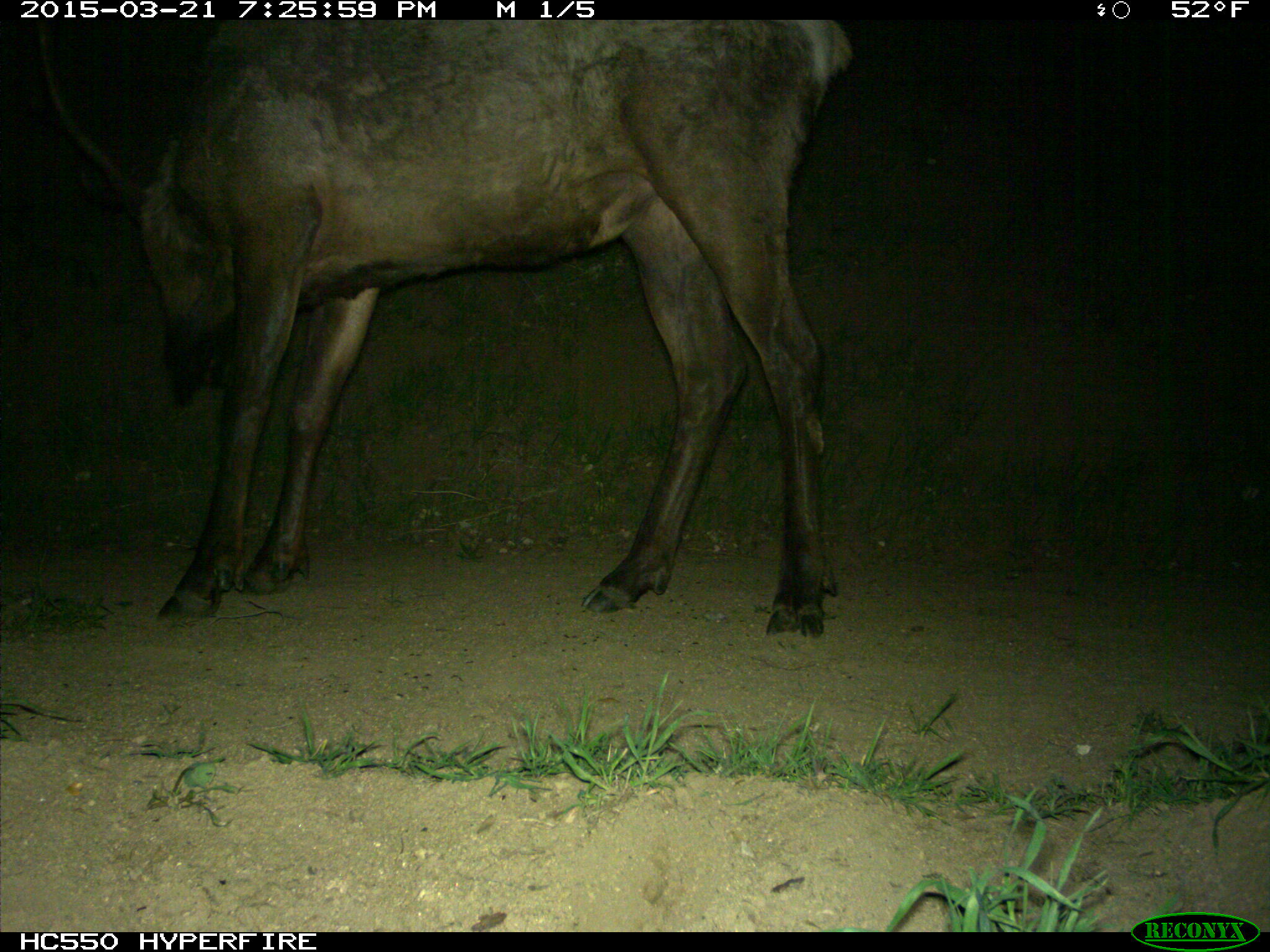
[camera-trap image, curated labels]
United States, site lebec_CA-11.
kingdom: Animalia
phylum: Chordata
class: Mammalia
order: Artiodactyla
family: Cervidae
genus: Cervus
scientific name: Cervus canadensis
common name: elk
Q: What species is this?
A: Cervus canadensis (elk).